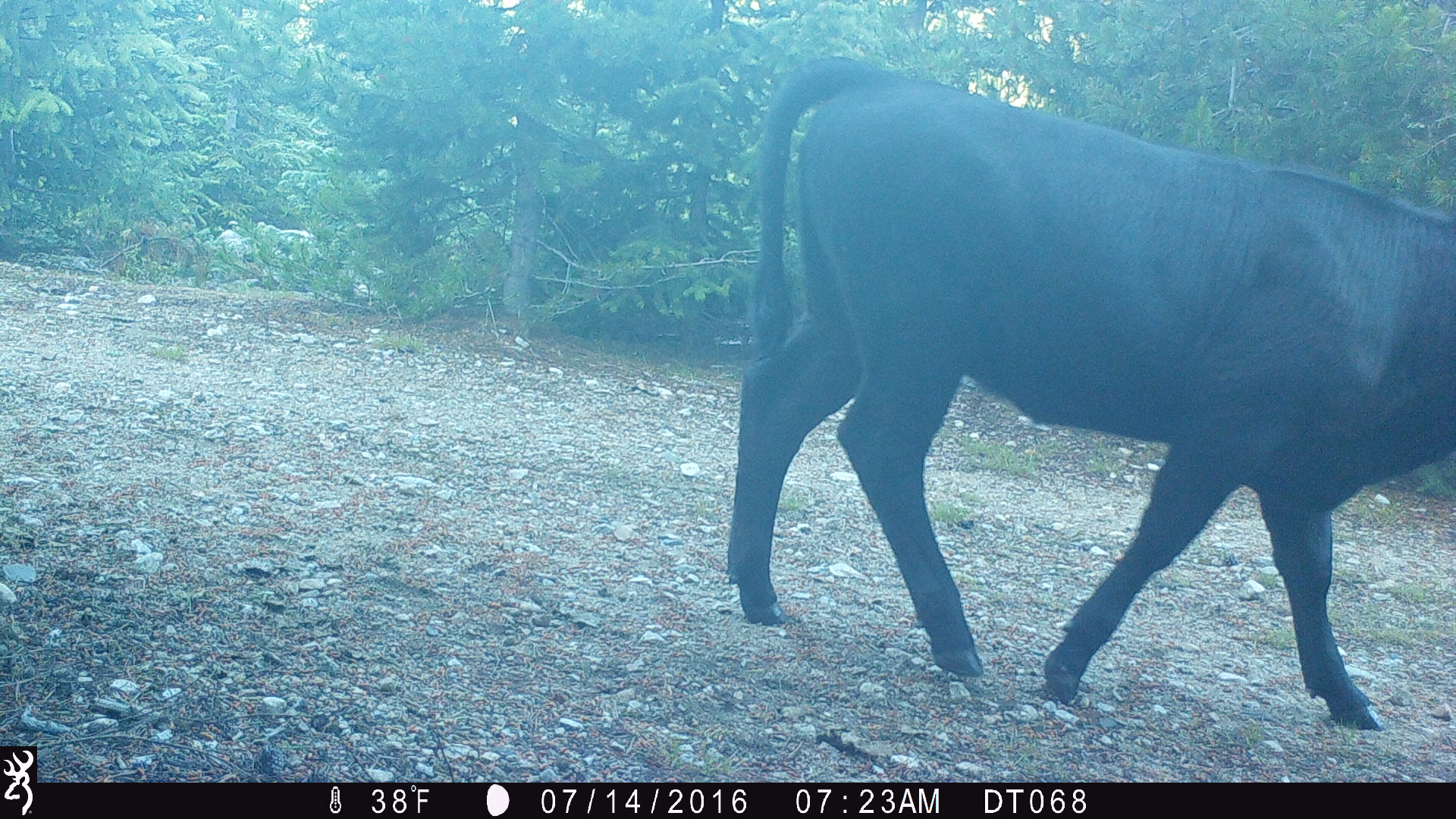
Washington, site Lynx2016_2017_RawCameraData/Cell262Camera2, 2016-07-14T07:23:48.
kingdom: Animalia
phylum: Chordata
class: Mammalia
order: Artiodactyla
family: Bovidae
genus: Bos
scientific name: Bos taurus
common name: domestic cattle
Domestic cattle (Bos taurus). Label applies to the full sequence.